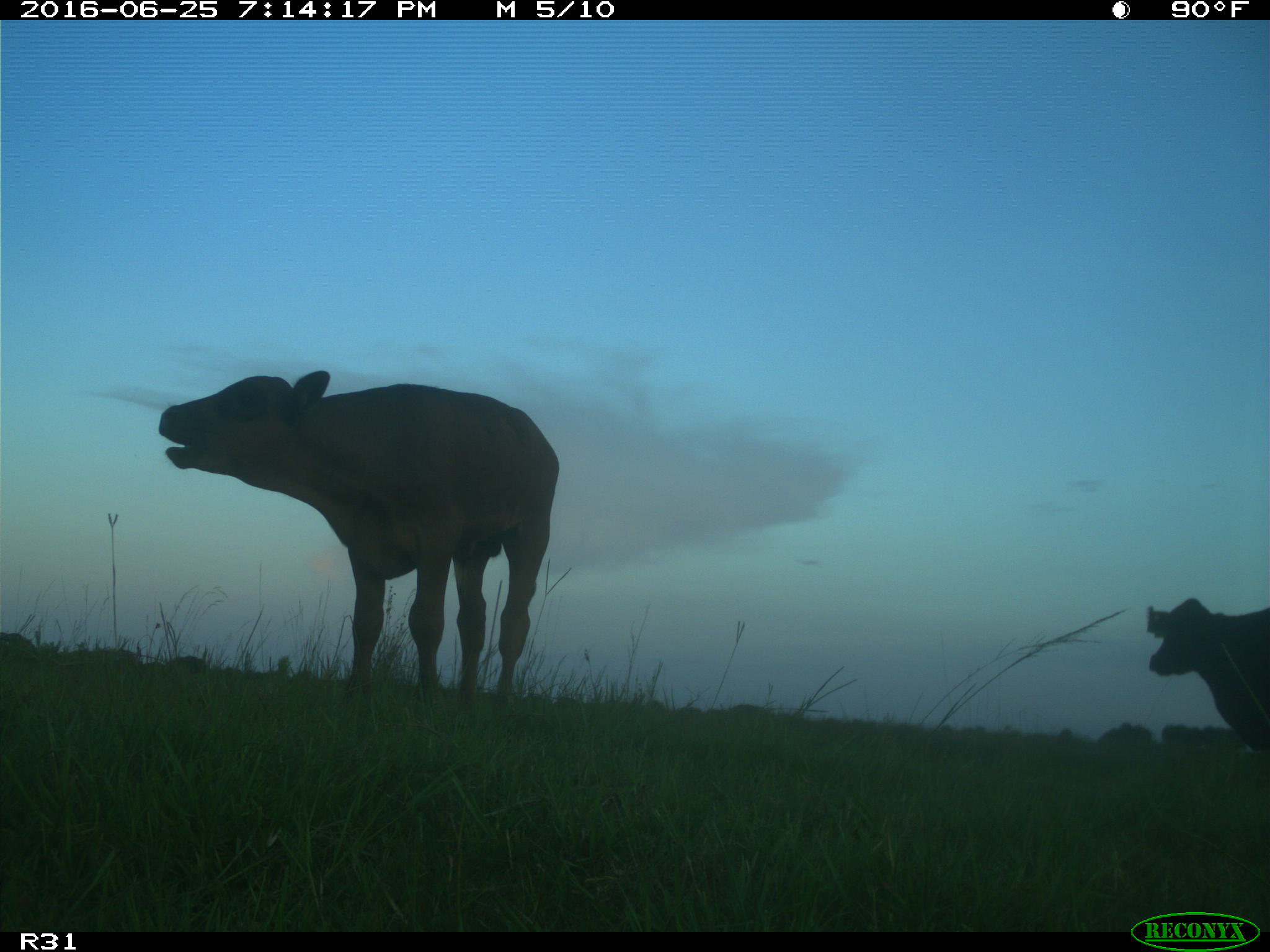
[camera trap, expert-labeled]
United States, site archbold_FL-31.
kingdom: Animalia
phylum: Chordata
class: Mammalia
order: Artiodactyla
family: Bovidae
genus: Bos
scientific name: Bos taurus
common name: domestic cow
Bos taurus (domestic cow).